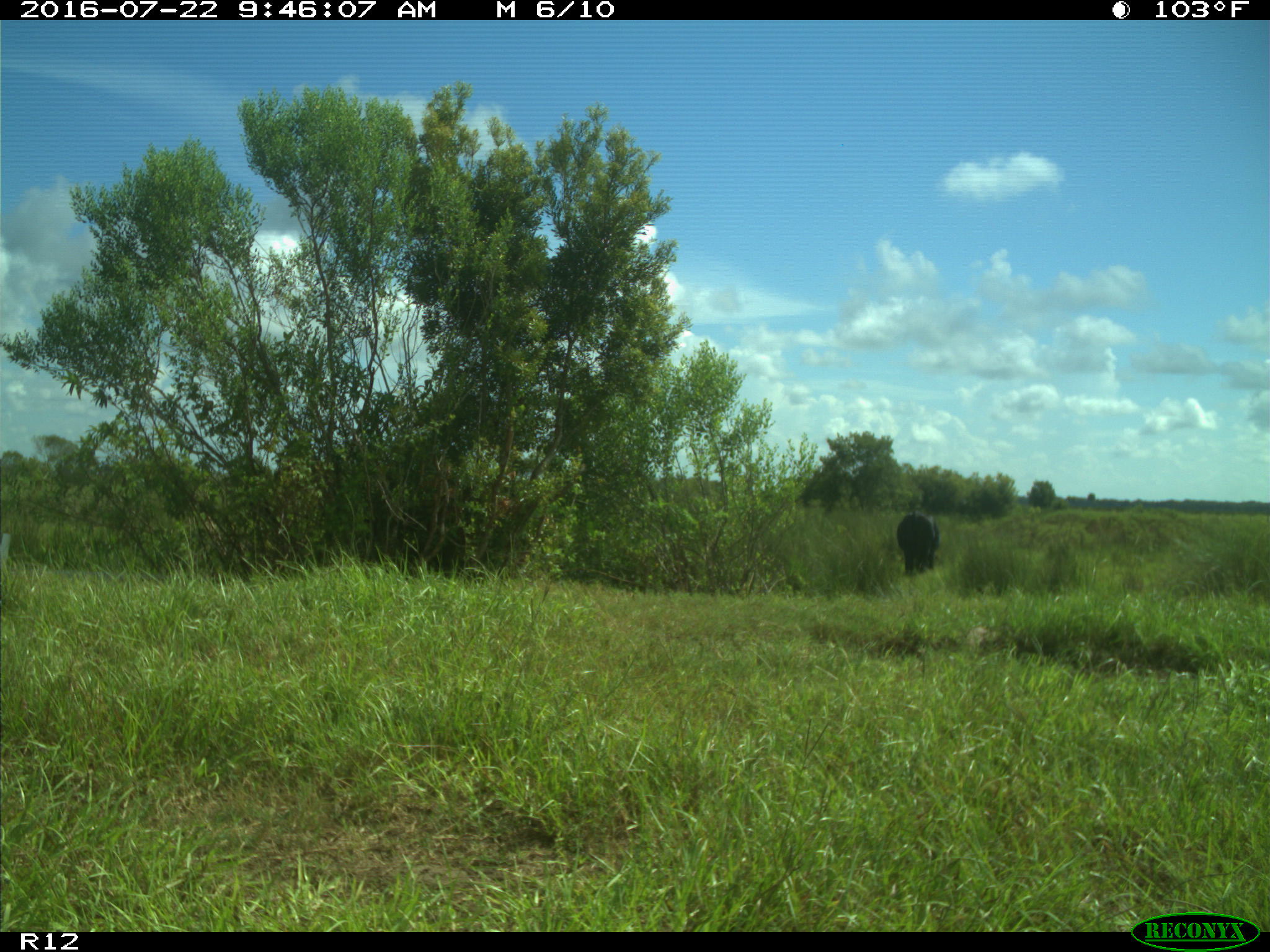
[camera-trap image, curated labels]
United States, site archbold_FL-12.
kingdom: Animalia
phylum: Chordata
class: Mammalia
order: Artiodactyla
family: Bovidae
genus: Bos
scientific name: Bos taurus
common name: domestic cow